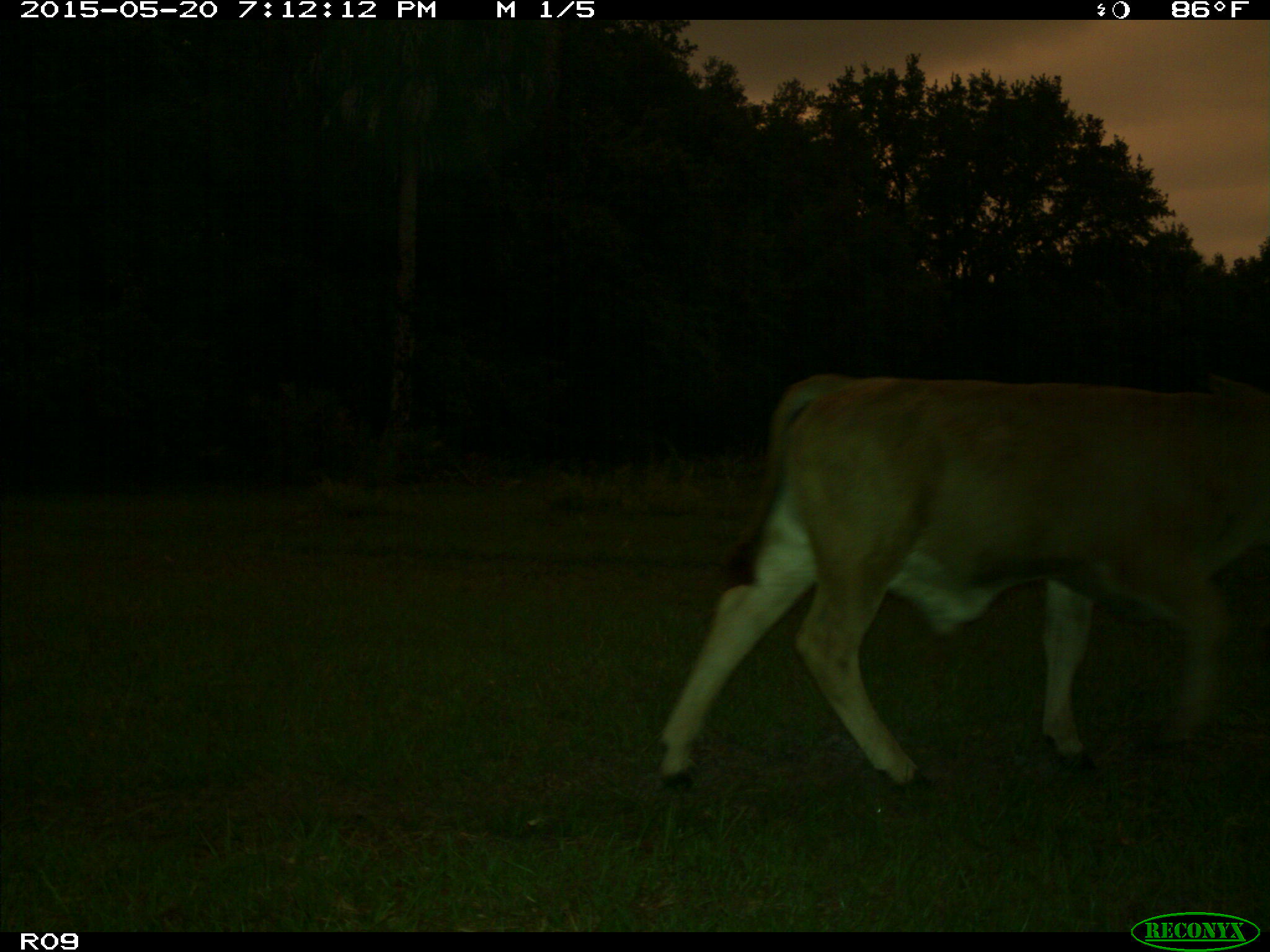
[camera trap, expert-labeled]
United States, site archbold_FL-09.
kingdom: Animalia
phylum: Chordata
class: Mammalia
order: Artiodactyla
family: Bovidae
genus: Bos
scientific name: Bos taurus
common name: domestic cow